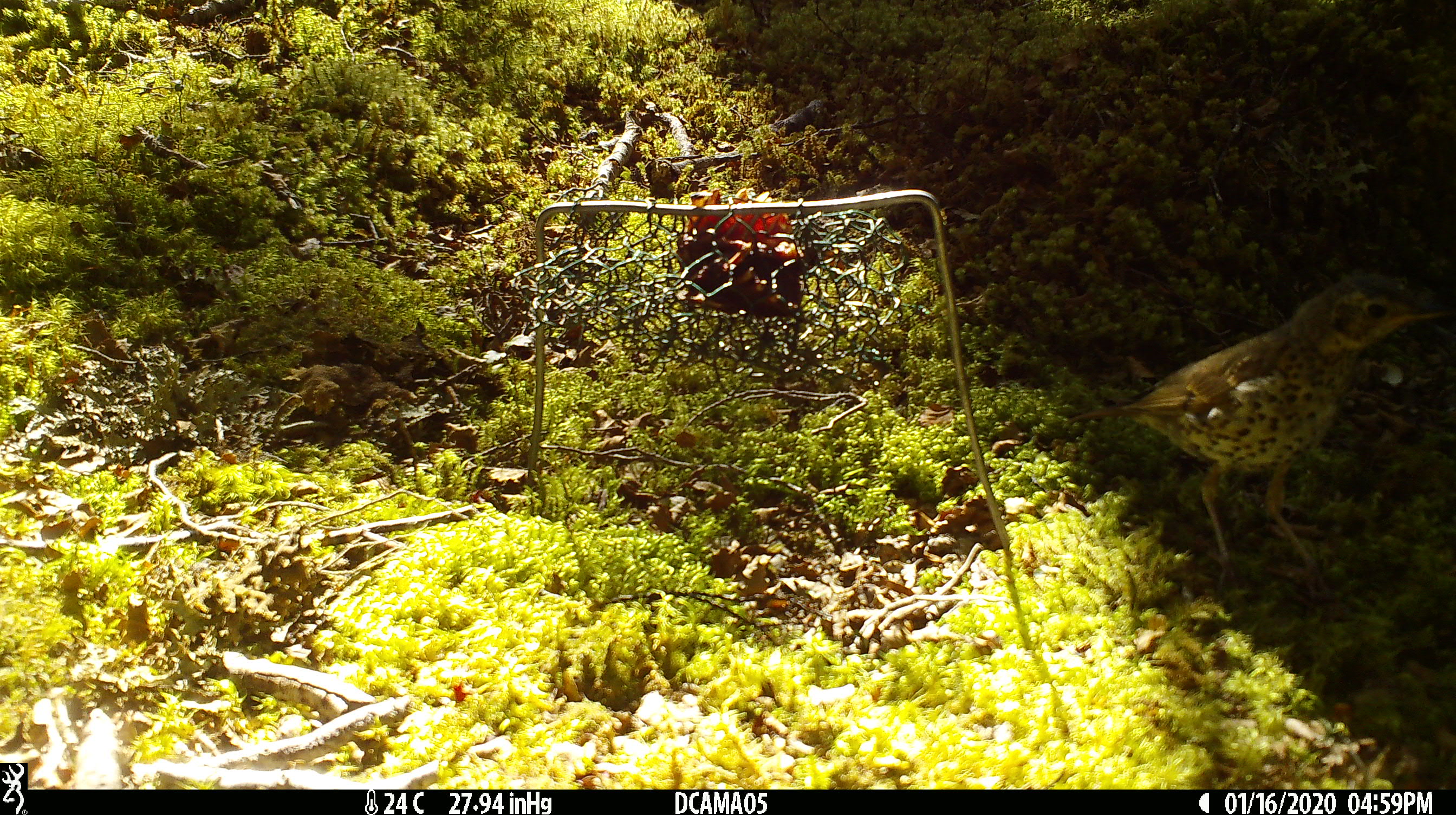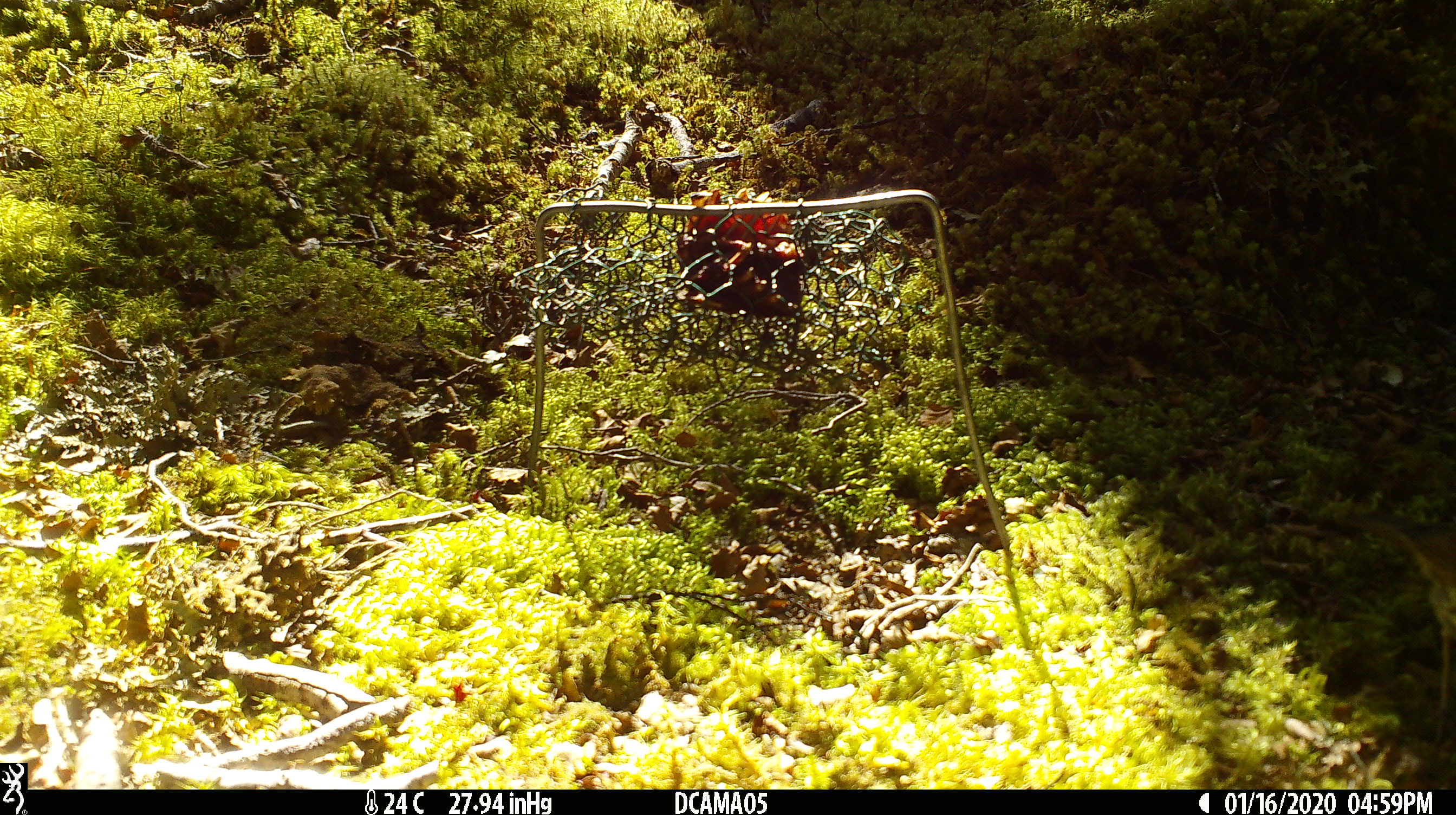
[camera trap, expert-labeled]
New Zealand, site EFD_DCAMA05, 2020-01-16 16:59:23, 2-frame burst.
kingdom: Animalia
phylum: Chordata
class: Aves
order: Passeriformes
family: Turdidae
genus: Turdus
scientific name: Turdus philomelos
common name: song thrush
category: thrush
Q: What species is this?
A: Thrush (song thrush) (Turdus philomelos).